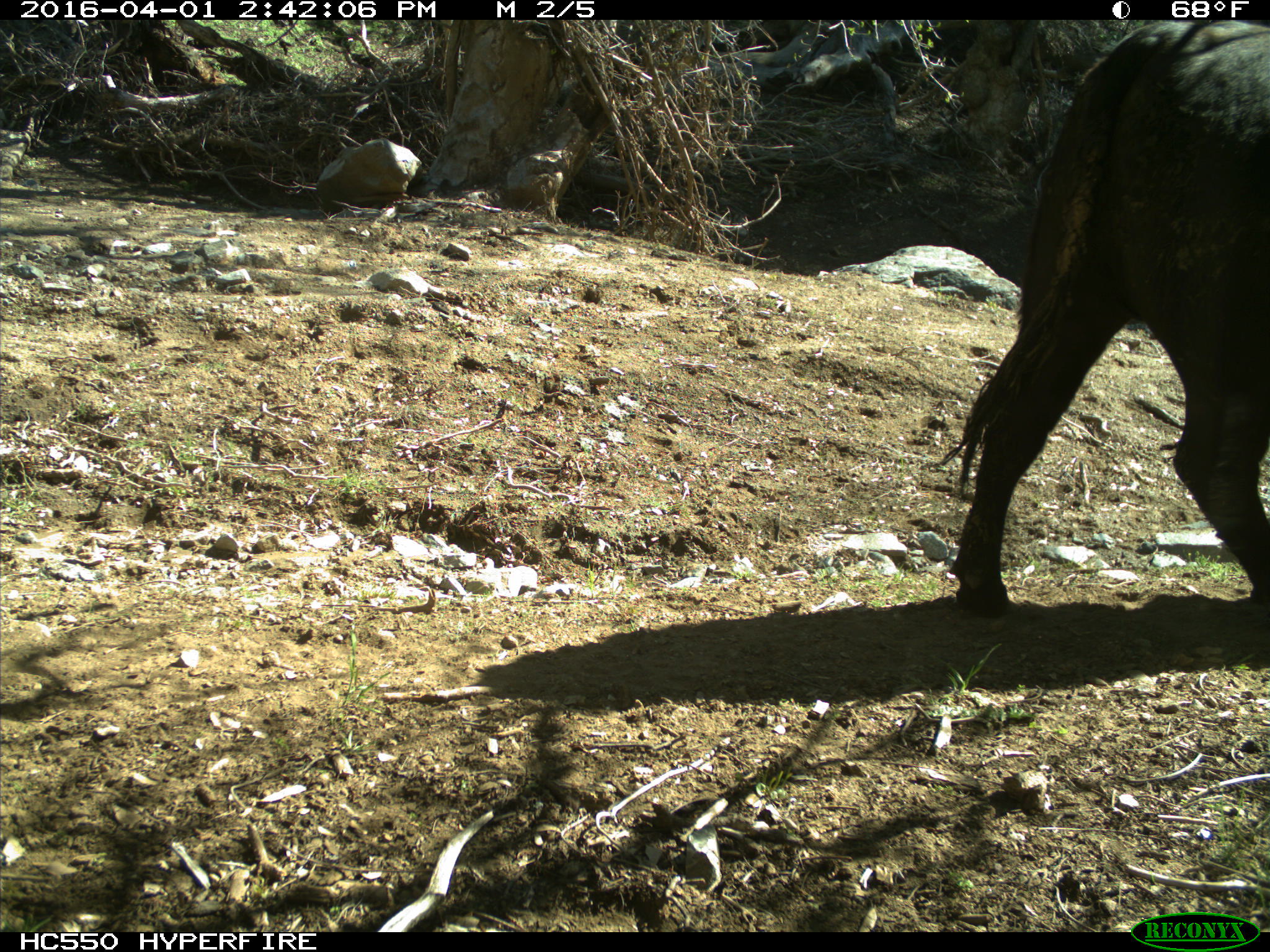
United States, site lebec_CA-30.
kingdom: Animalia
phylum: Chordata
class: Mammalia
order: Artiodactyla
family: Bovidae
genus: Bos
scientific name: Bos taurus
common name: domestic cow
Bos taurus (domestic cow).